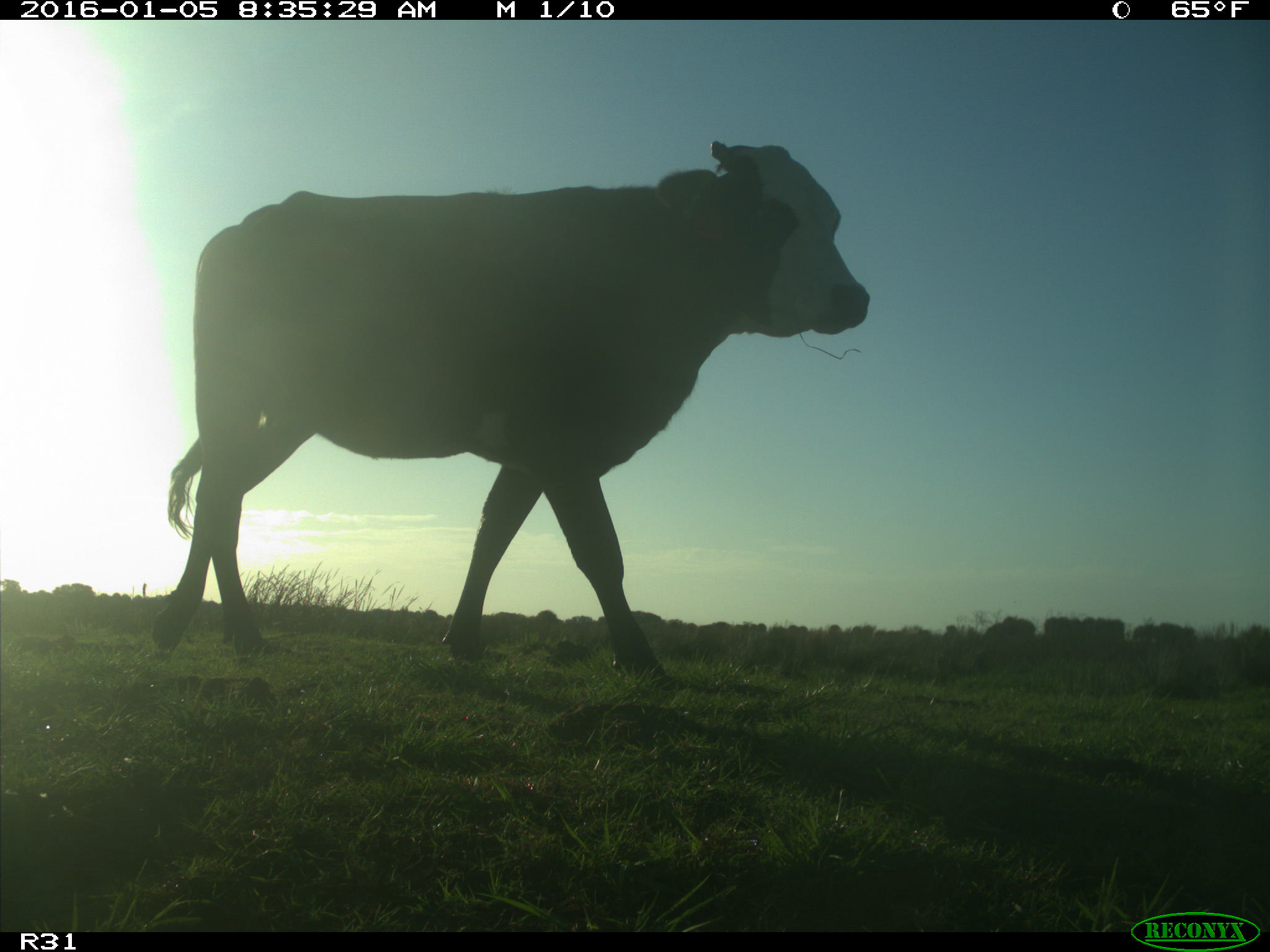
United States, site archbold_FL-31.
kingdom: Animalia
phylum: Chordata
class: Mammalia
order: Artiodactyla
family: Bovidae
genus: Bos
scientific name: Bos taurus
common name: domestic cow